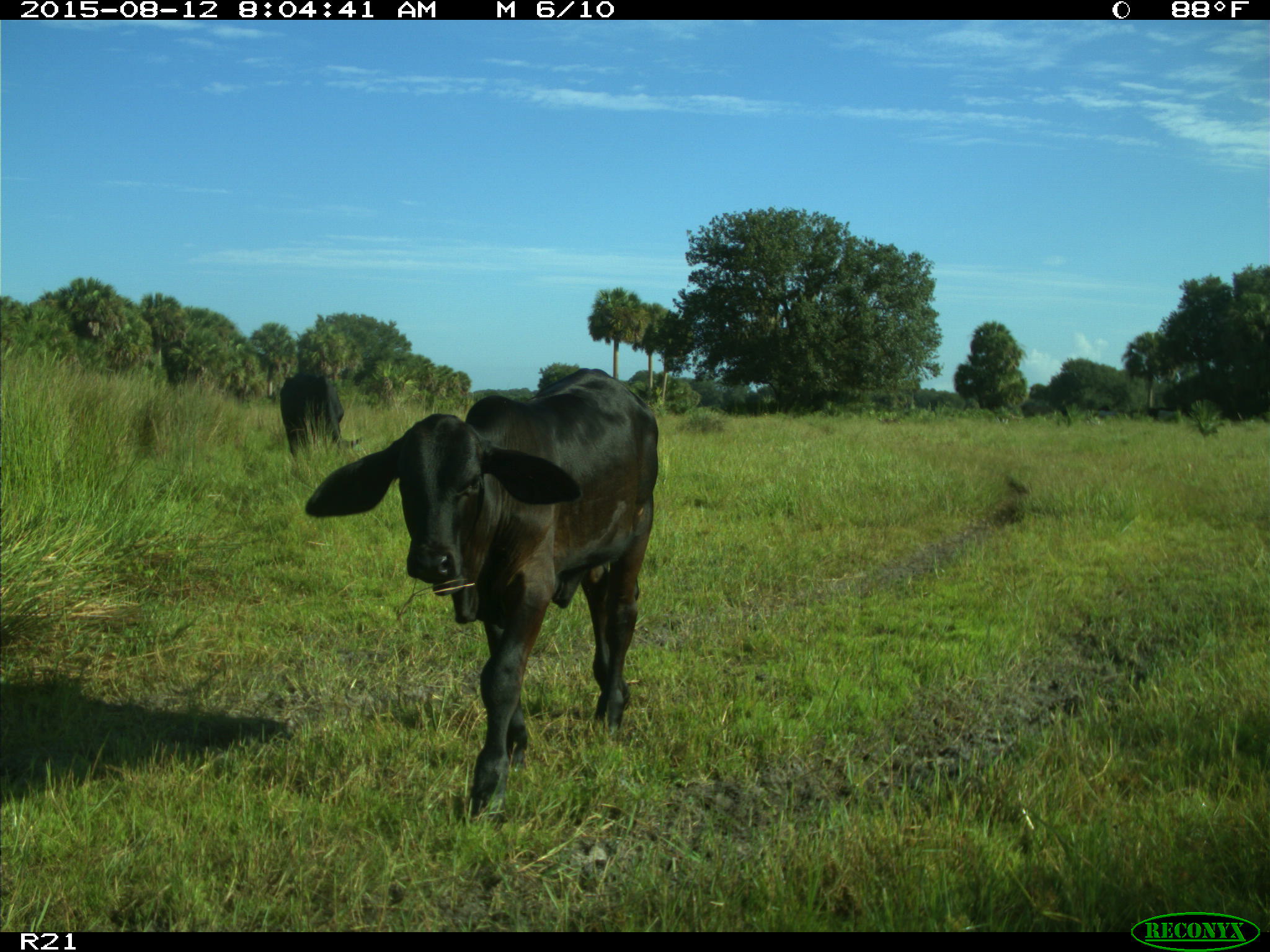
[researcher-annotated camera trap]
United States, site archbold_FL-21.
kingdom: Animalia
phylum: Chordata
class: Mammalia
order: Artiodactyla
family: Bovidae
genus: Bos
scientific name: Bos taurus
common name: domestic cow